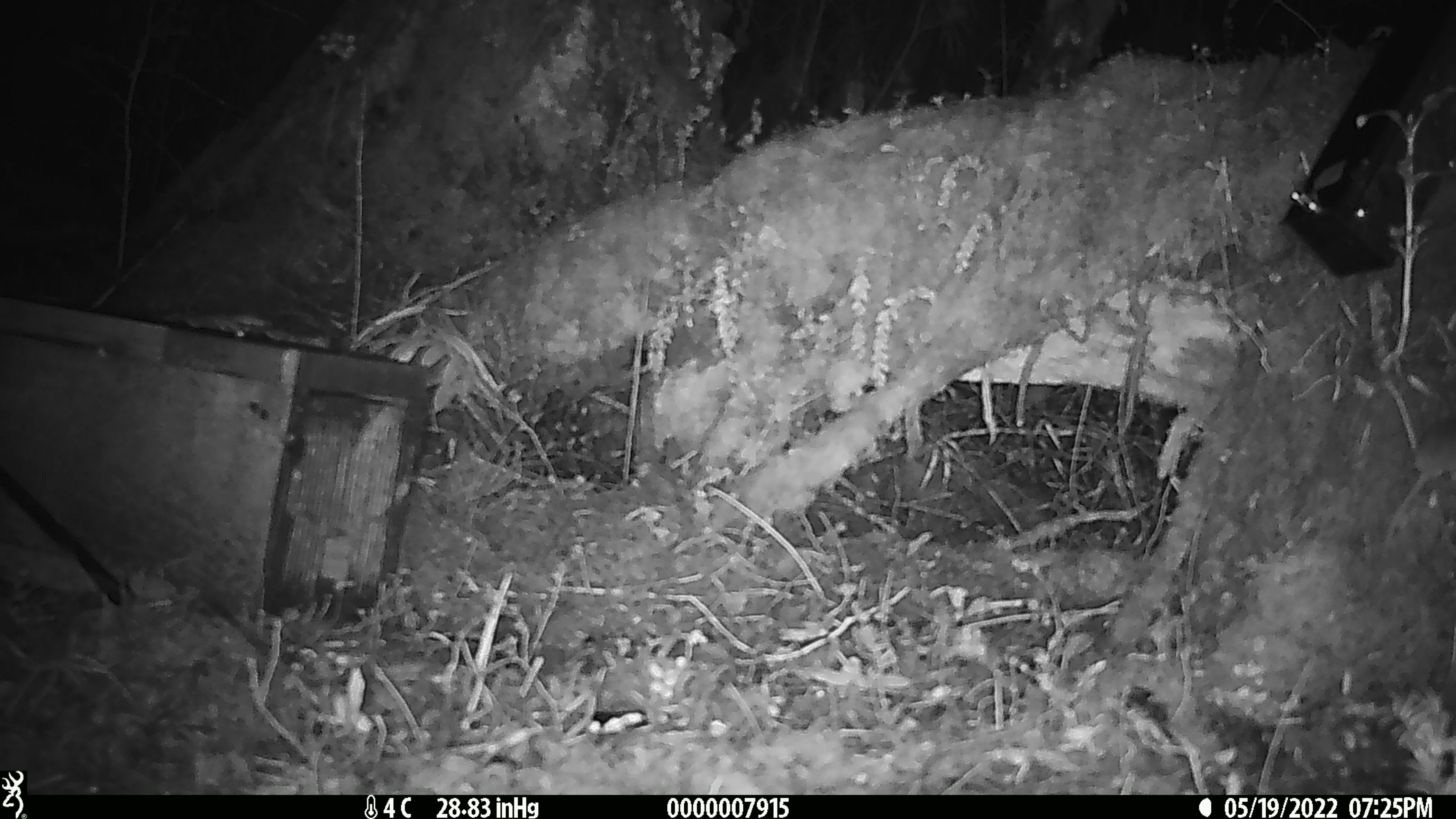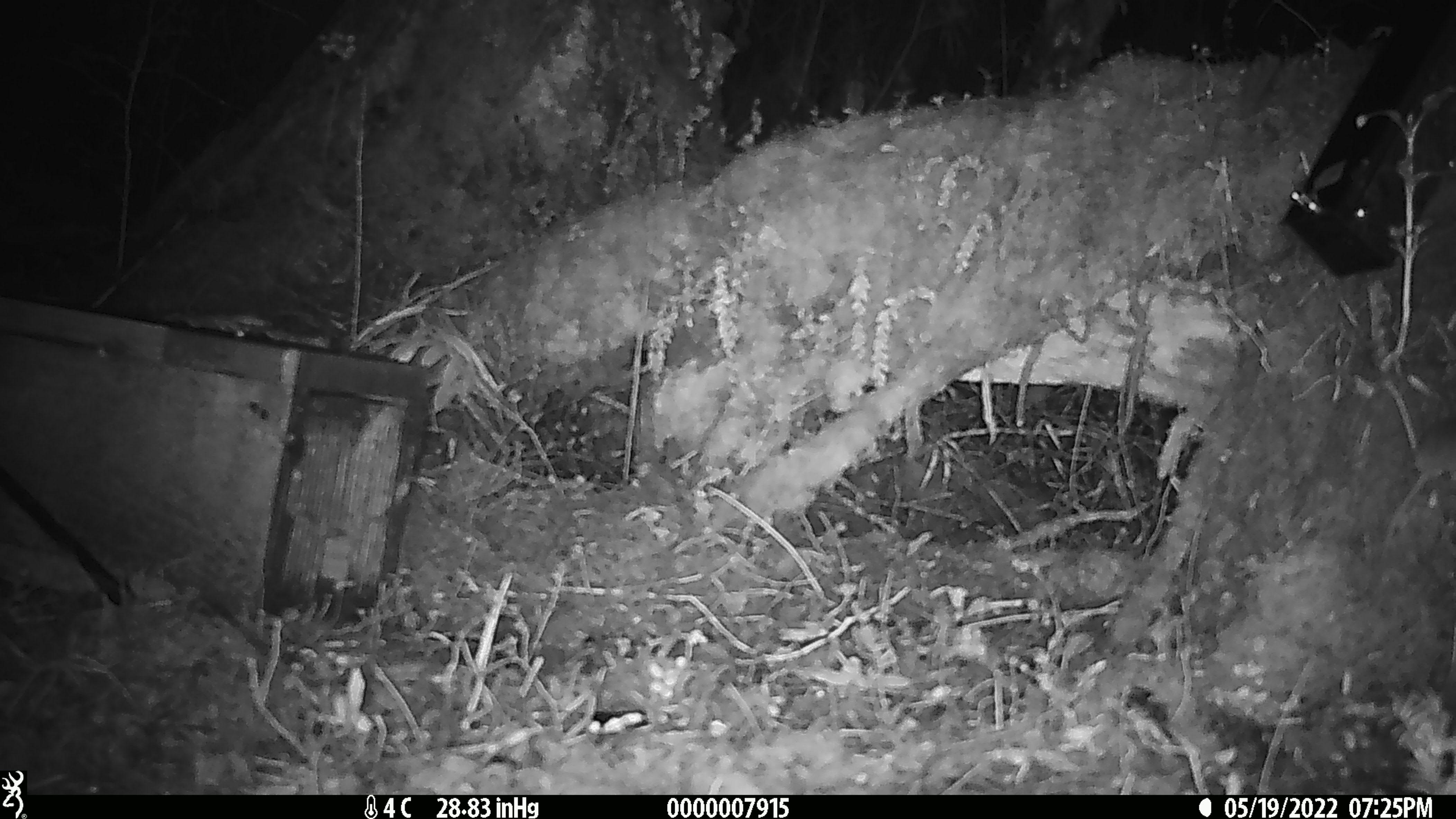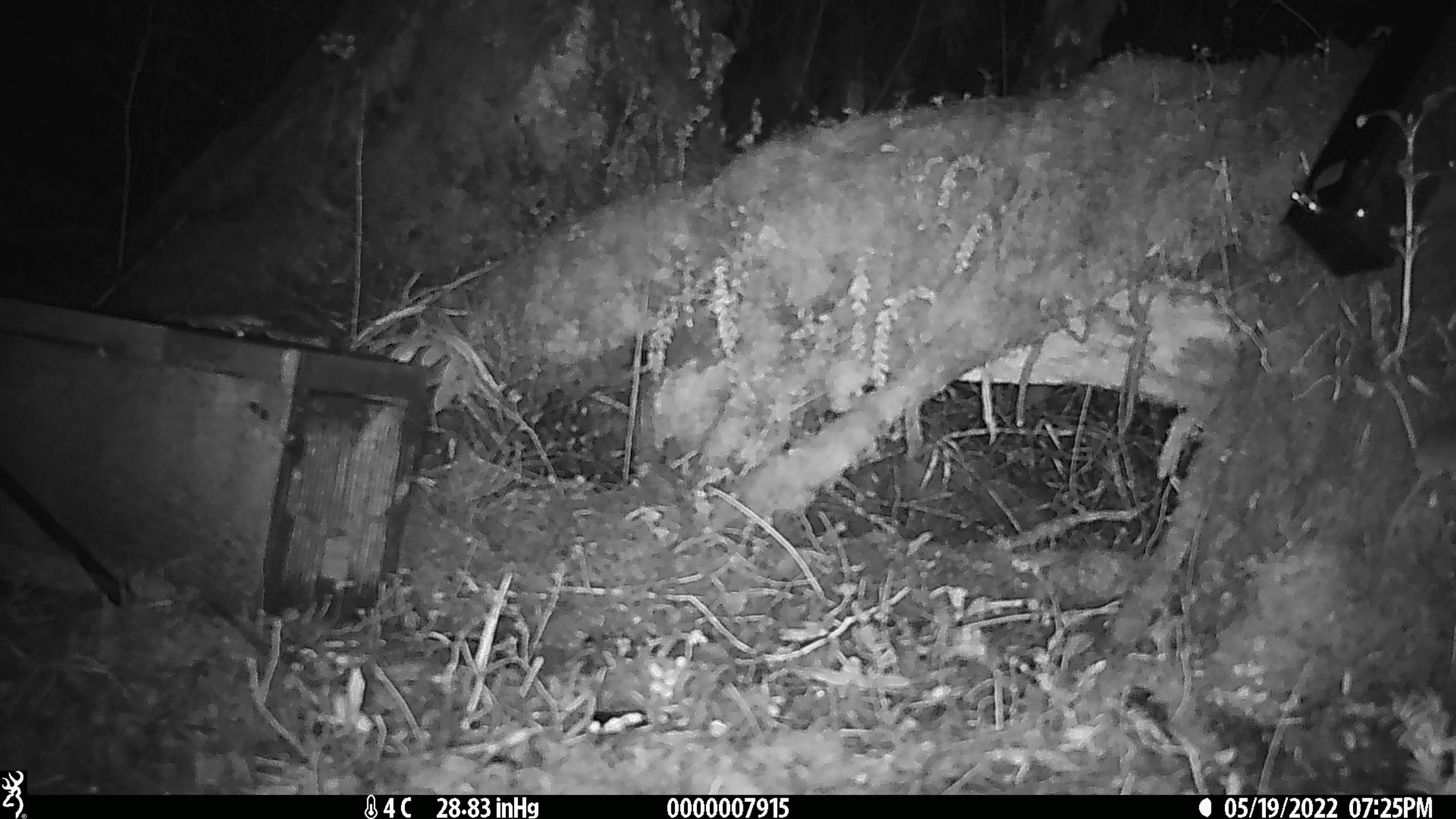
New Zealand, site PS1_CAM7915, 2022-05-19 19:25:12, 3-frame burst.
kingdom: Animalia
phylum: Chordata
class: Mammalia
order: Rodentia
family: Muridae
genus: Mus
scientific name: Mus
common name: mouse